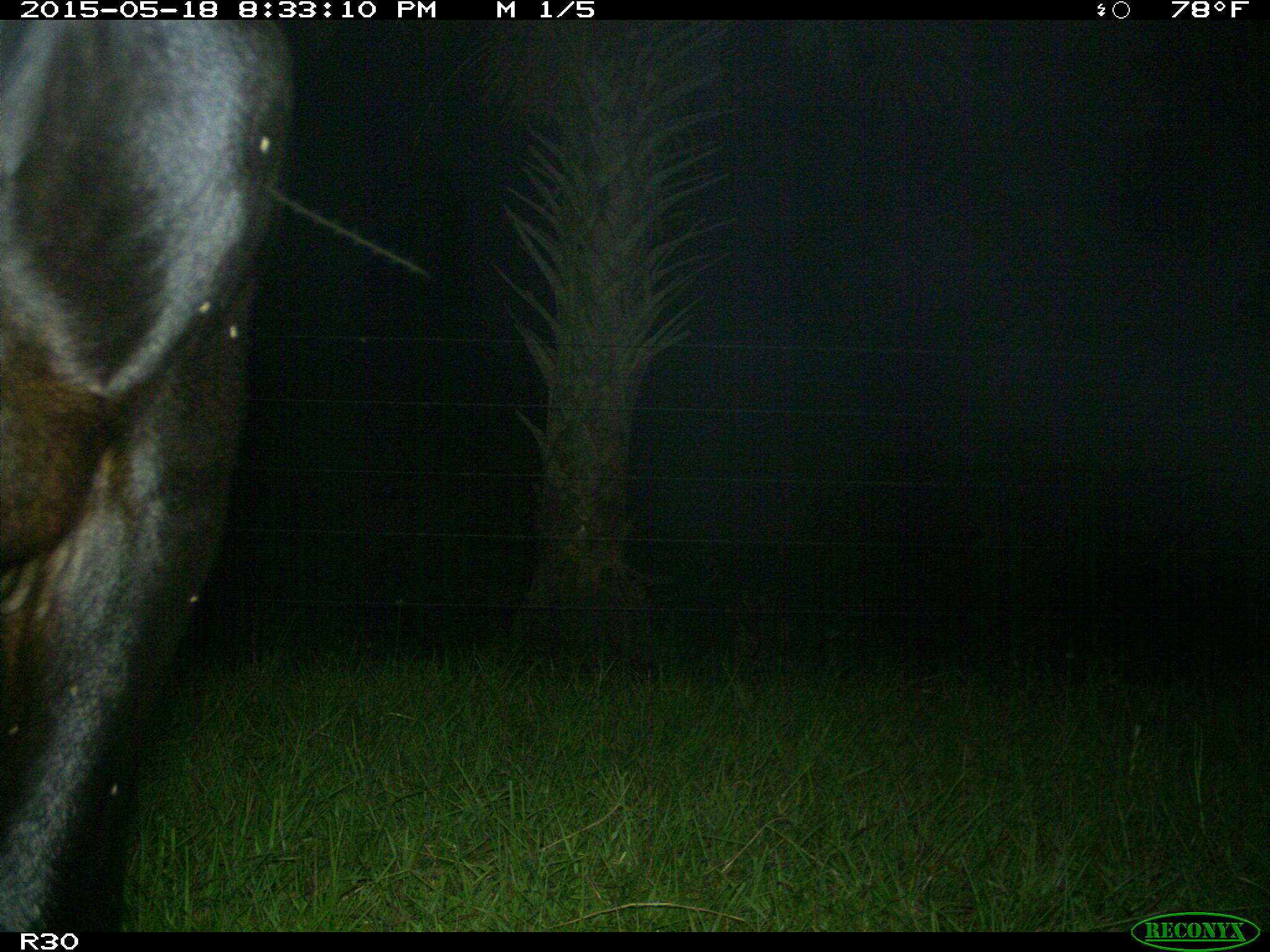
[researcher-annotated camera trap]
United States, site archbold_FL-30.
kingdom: Animalia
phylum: Chordata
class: Mammalia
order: Artiodactyla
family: Bovidae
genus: Bos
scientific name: Bos taurus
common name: domestic cow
Bos taurus (domestic cow).